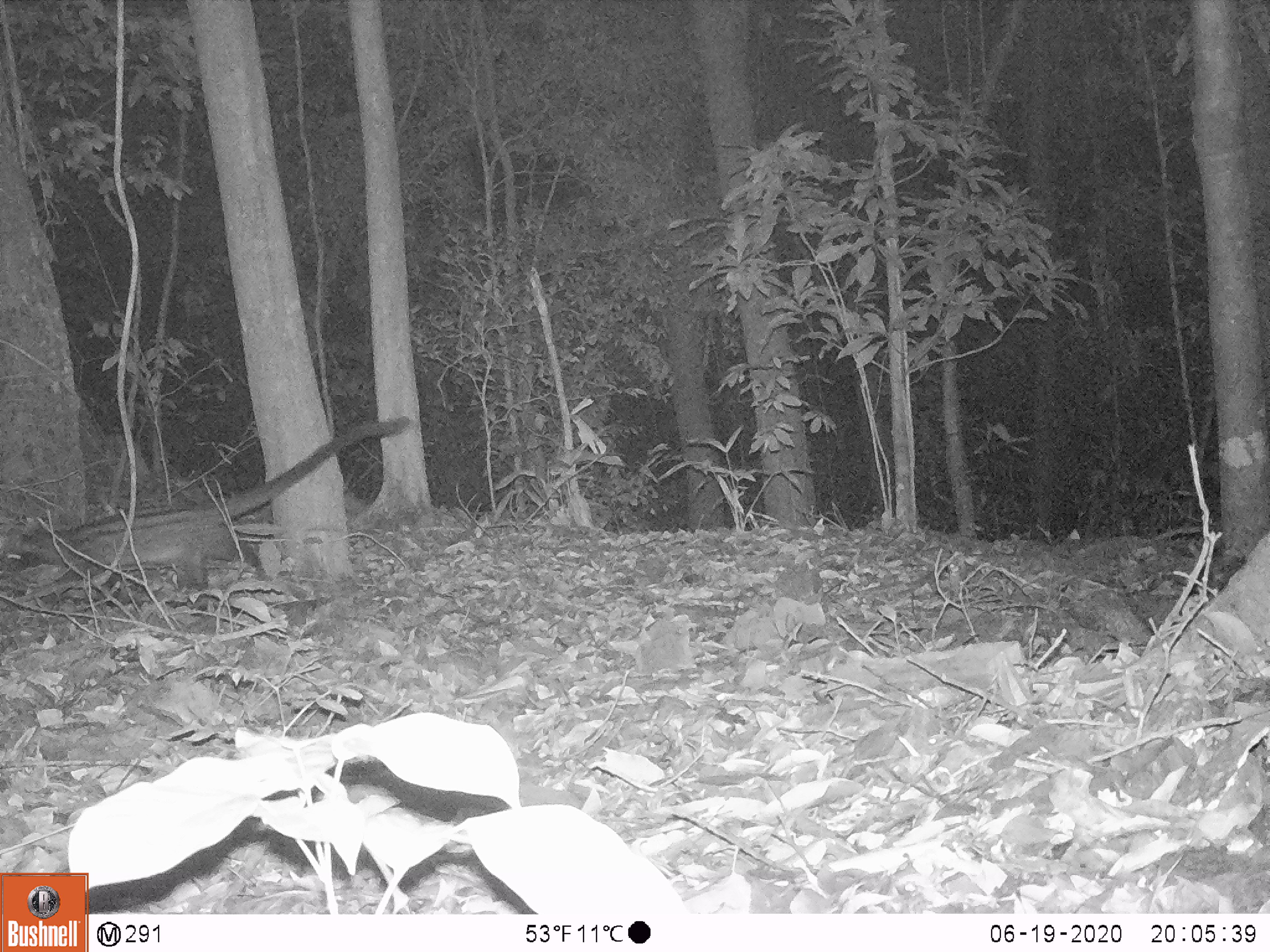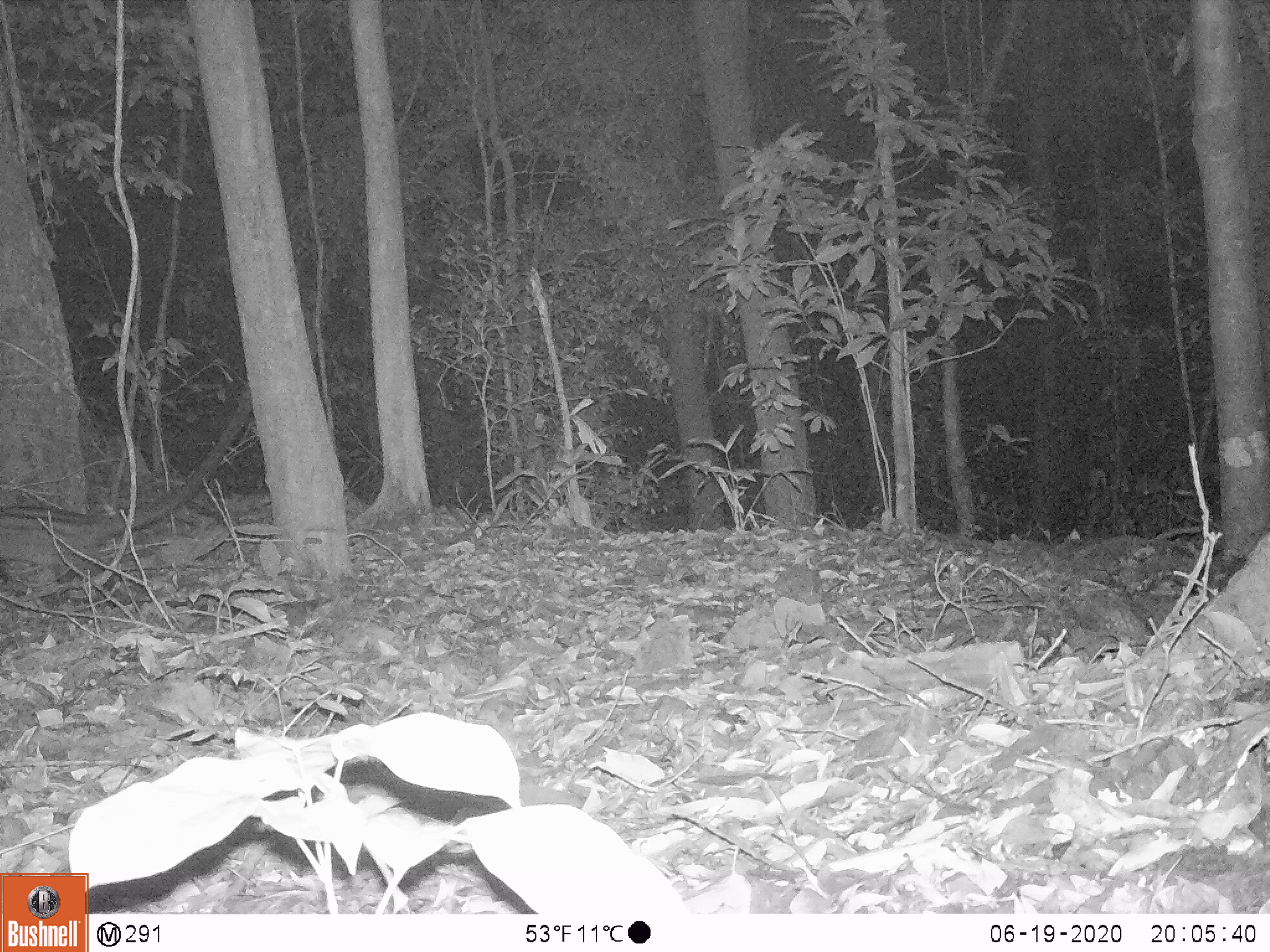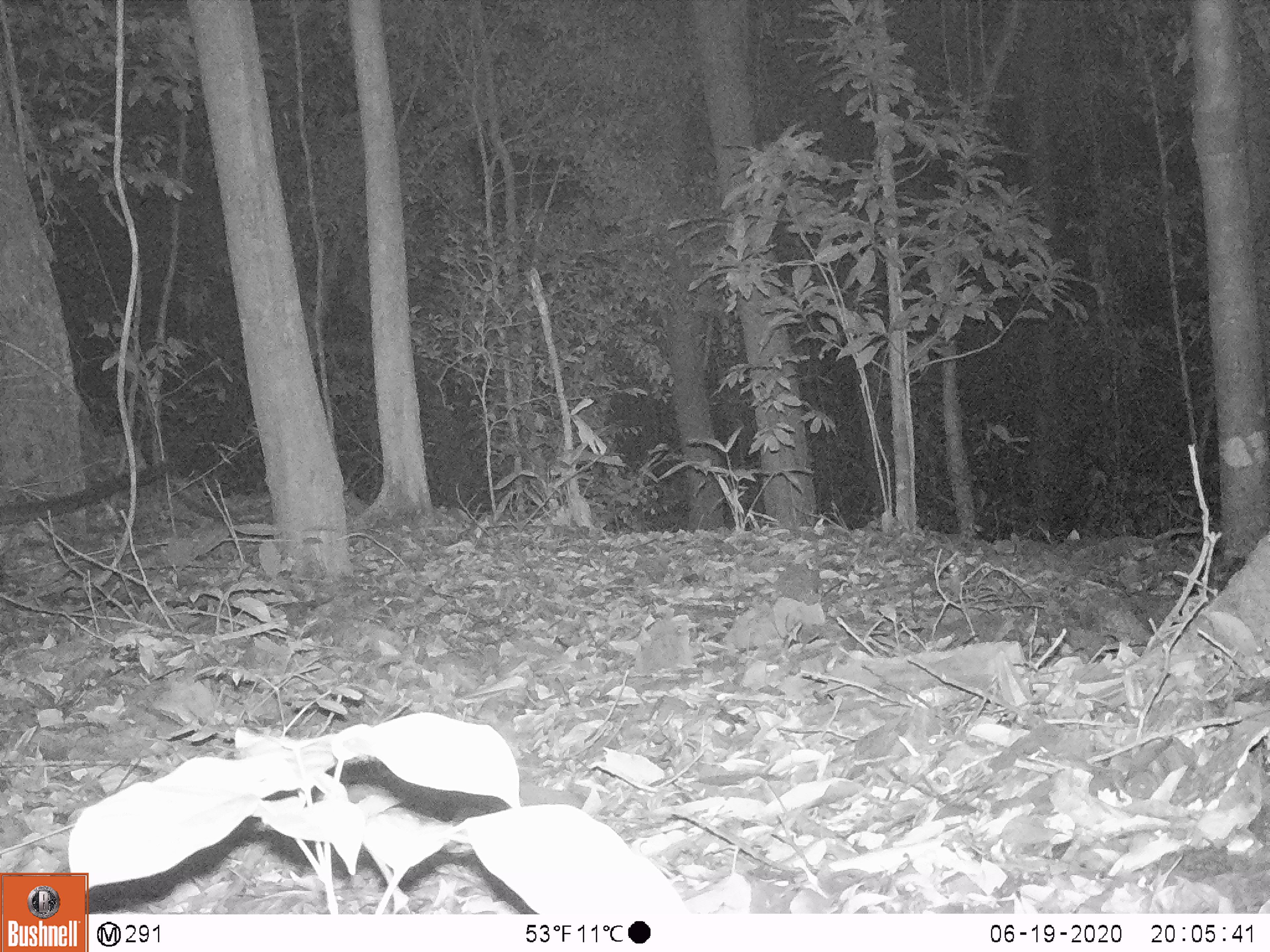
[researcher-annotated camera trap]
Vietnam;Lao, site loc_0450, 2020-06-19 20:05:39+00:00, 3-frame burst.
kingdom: Animalia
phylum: Chordata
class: Mammalia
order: Carnivora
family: Viverridae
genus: Paradoxurus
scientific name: Paradoxurus hermaphroditus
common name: common palm civet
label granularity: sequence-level